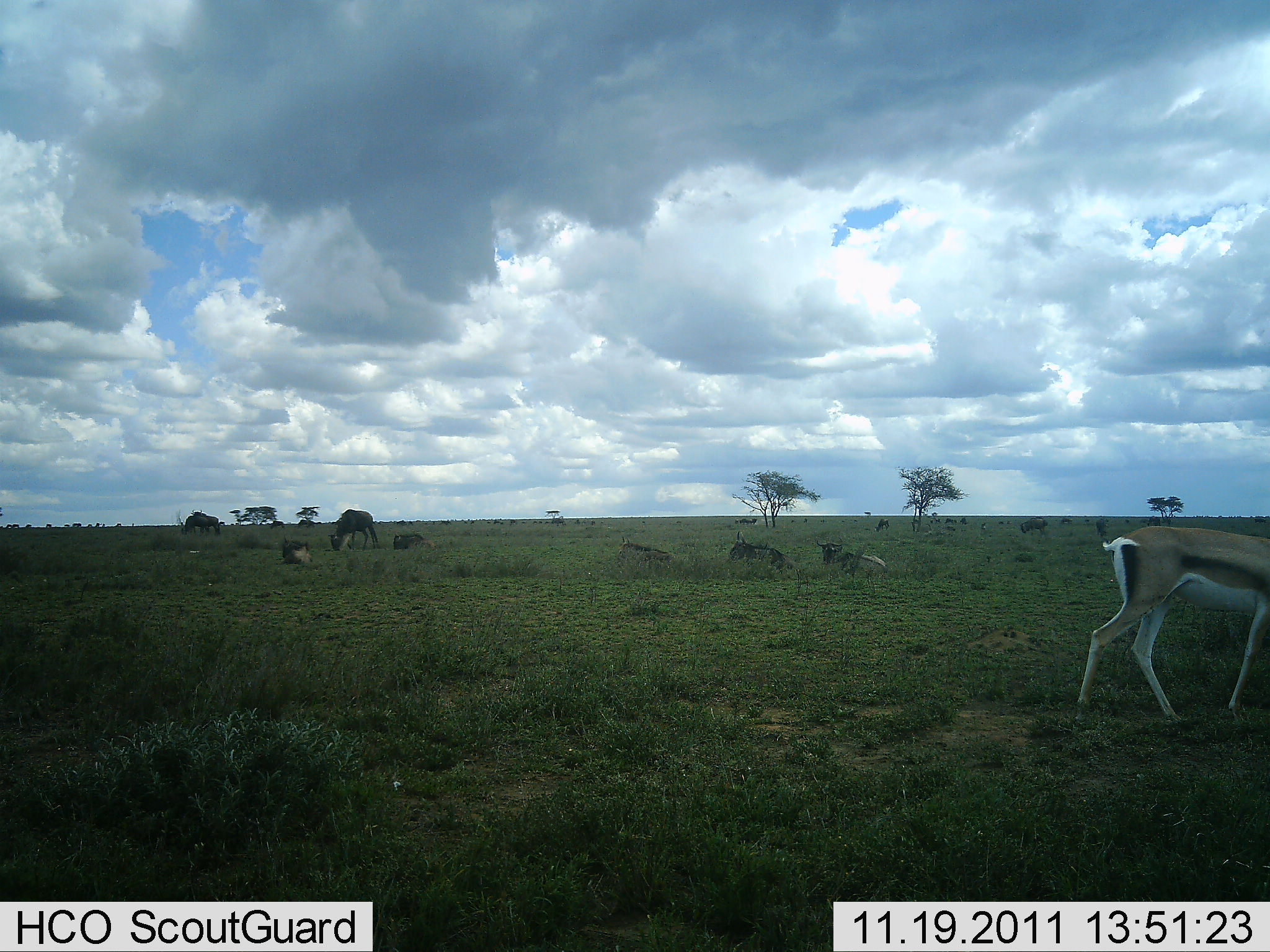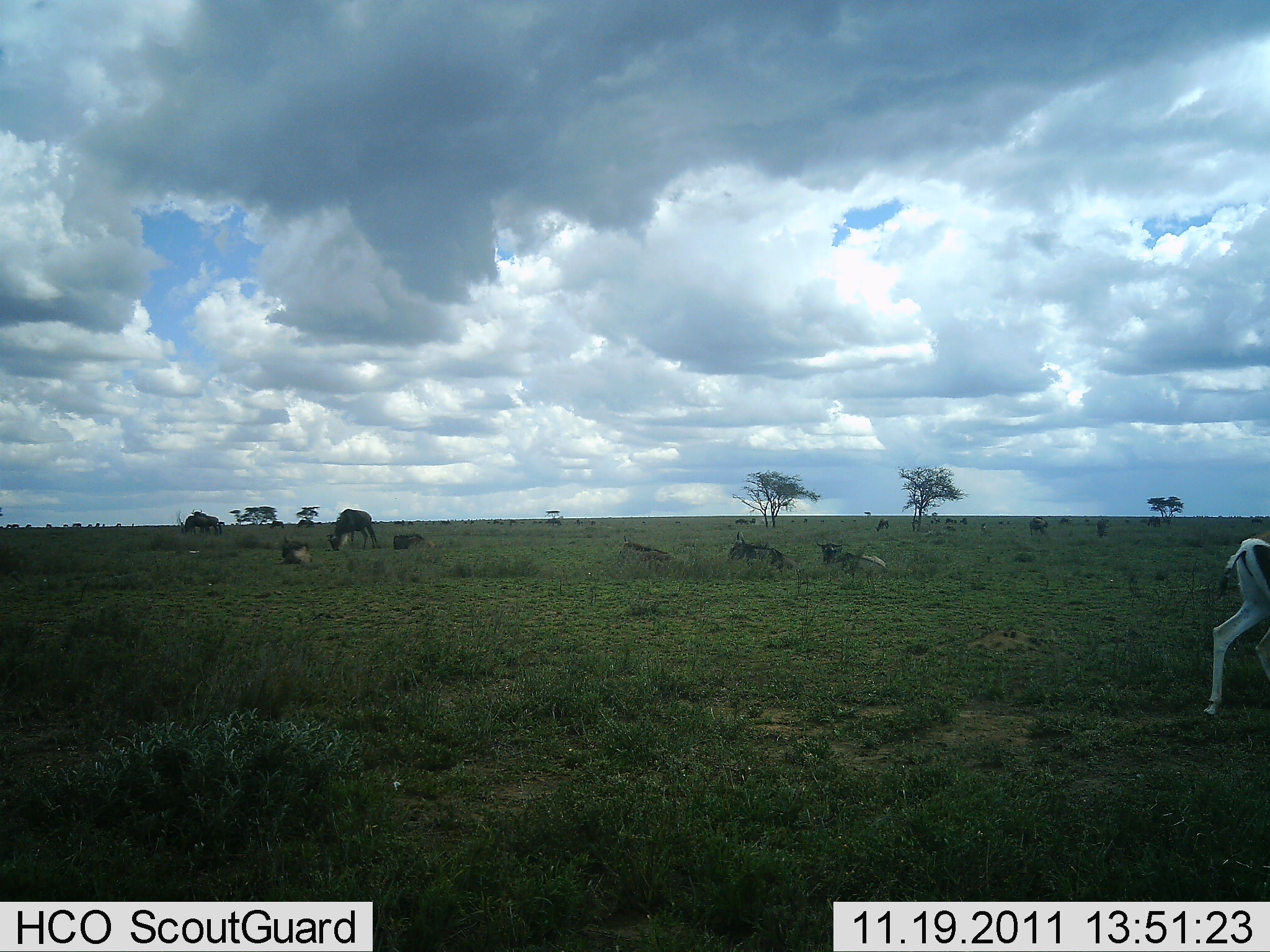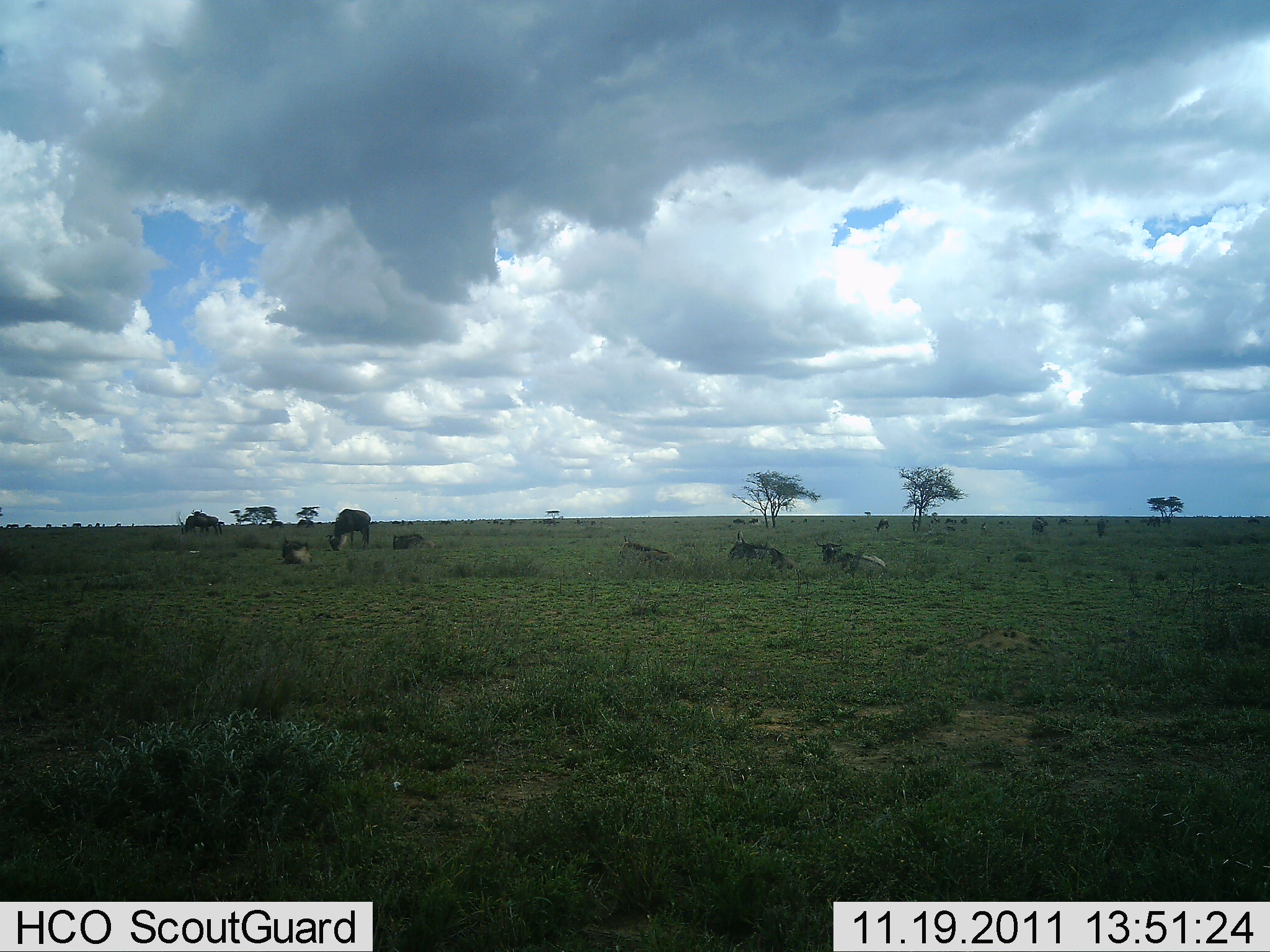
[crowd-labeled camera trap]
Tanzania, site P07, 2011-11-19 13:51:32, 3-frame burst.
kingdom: Animalia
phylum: Chordata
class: Mammalia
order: Artiodactyla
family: Bovidae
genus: Eudorcas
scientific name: Eudorcas thomsonii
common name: thomson's gazelle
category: gazellethomsons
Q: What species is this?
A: Gazellethomsons (thomson's gazelle) (Eudorcas thomsonii).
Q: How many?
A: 1.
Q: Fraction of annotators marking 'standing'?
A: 7%.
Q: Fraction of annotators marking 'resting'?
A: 0%.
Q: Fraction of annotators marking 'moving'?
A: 86%.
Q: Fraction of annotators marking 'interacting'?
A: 0%.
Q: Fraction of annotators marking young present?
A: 0%.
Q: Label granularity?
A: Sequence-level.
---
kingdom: Animalia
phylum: Chordata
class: Mammalia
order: Artiodactyla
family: Bovidae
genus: Connochaetes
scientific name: Connochaetes taurinus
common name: blue wildebeest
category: wildebeest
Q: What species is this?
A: Wildebeest (blue wildebeest) (Connochaetes taurinus).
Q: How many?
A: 11-50.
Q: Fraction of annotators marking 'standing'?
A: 50%.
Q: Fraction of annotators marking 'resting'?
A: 88%.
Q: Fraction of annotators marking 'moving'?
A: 31%.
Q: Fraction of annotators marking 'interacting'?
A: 6%.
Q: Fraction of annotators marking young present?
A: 0%.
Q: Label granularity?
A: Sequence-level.